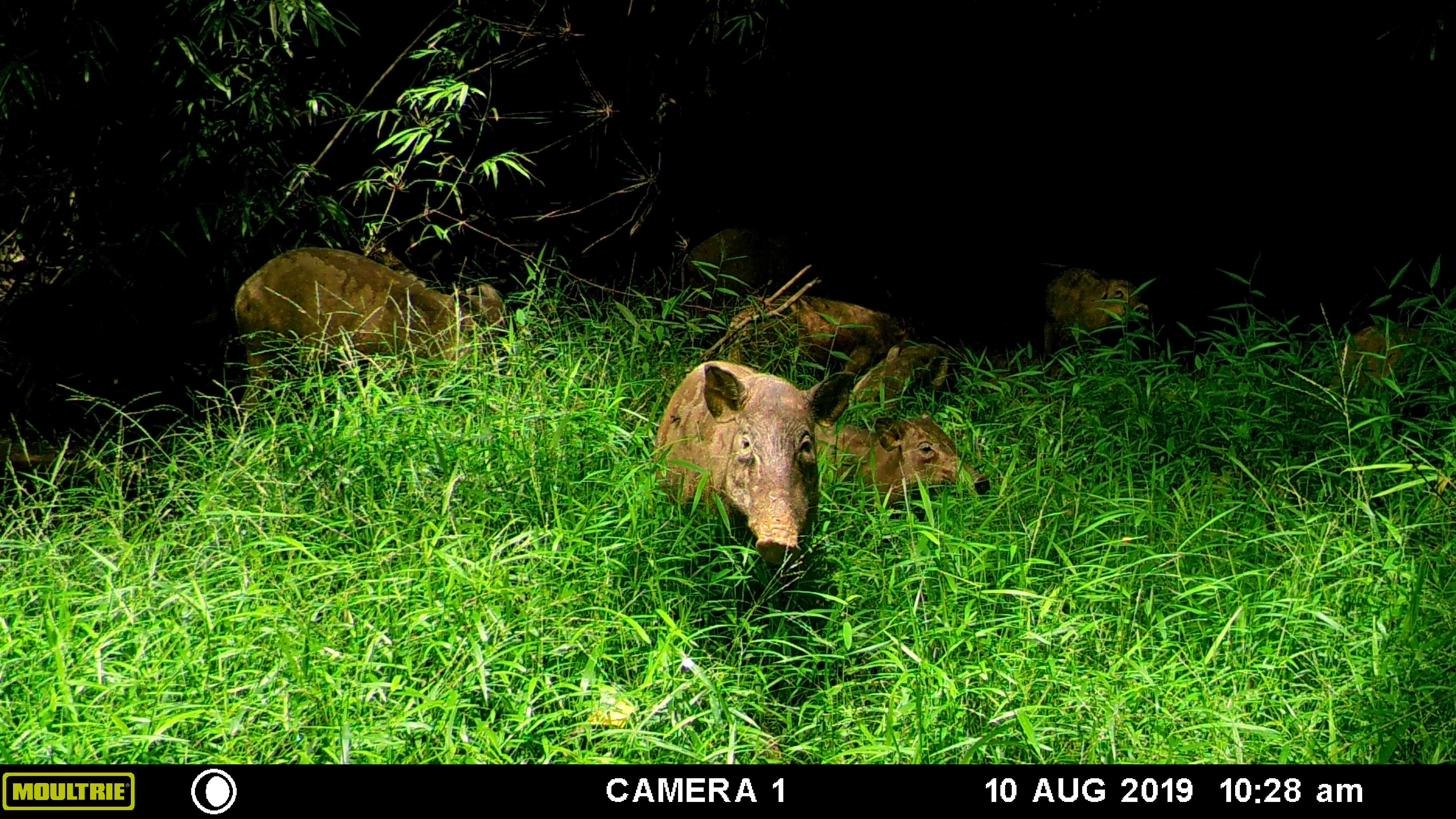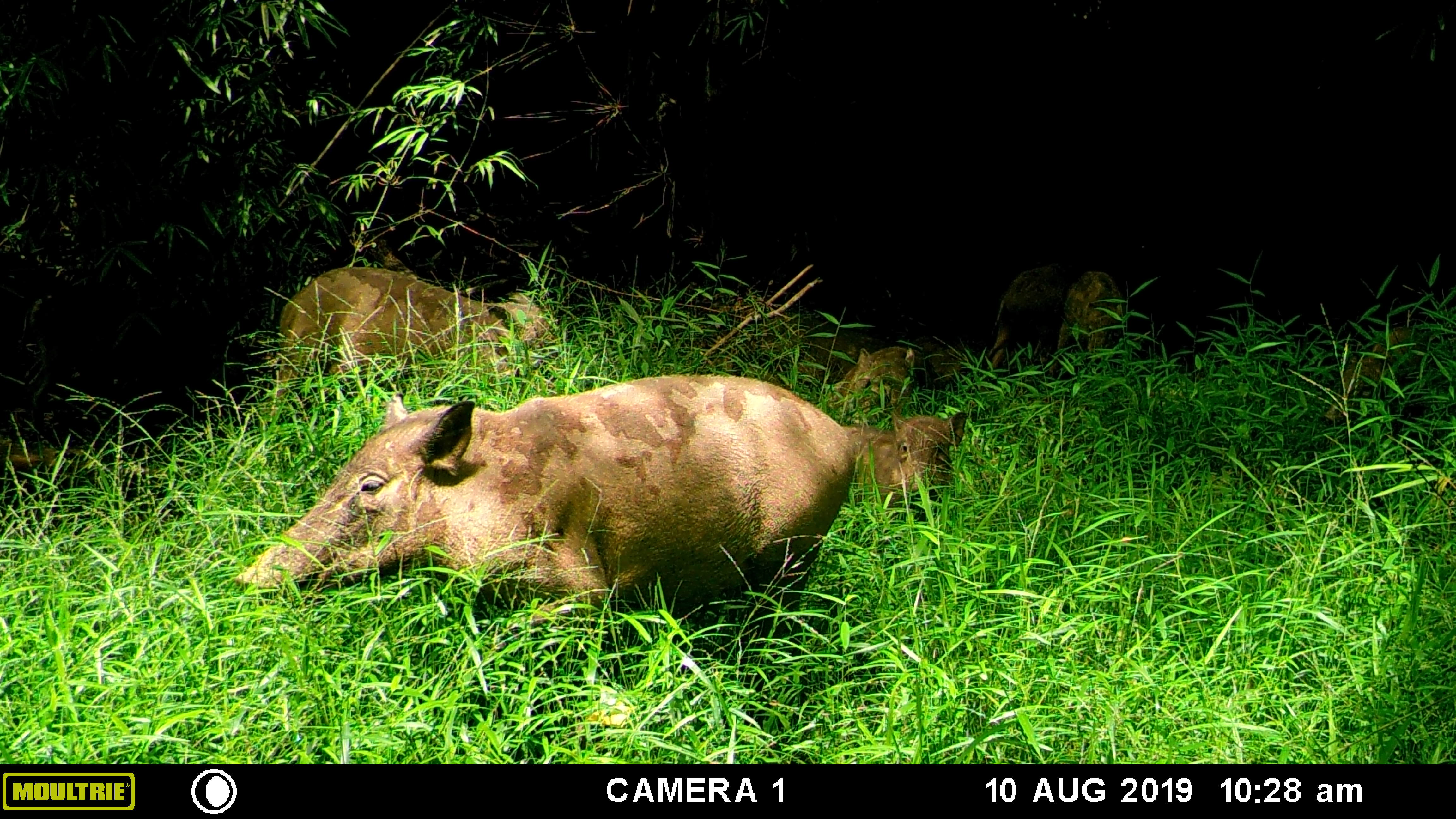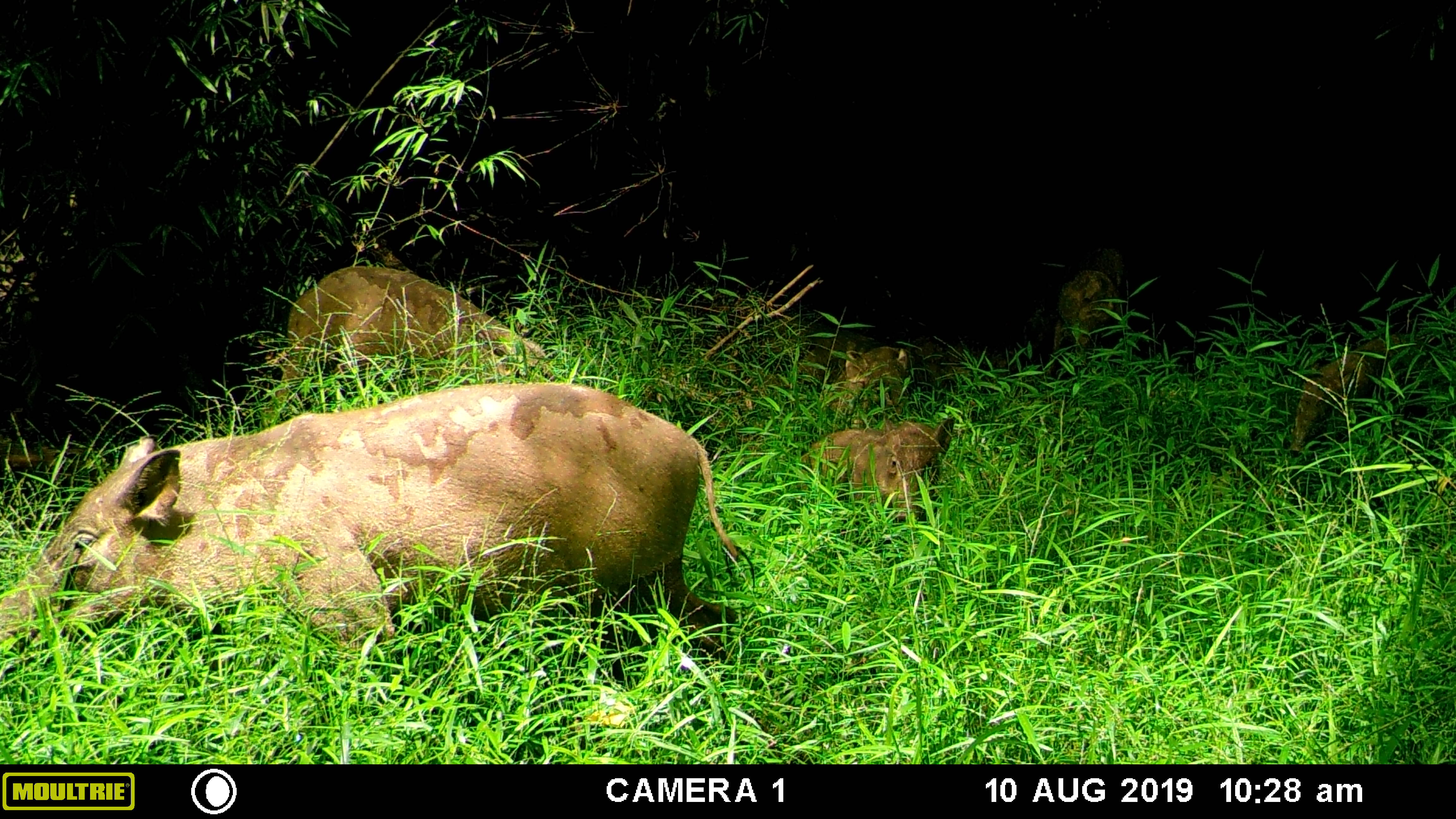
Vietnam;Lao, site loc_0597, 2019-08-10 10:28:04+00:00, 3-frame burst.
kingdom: Animalia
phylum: Chordata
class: Mammalia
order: Artiodactyla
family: Suidae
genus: Sus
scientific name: Sus scrofa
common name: eurasian wild pig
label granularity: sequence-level